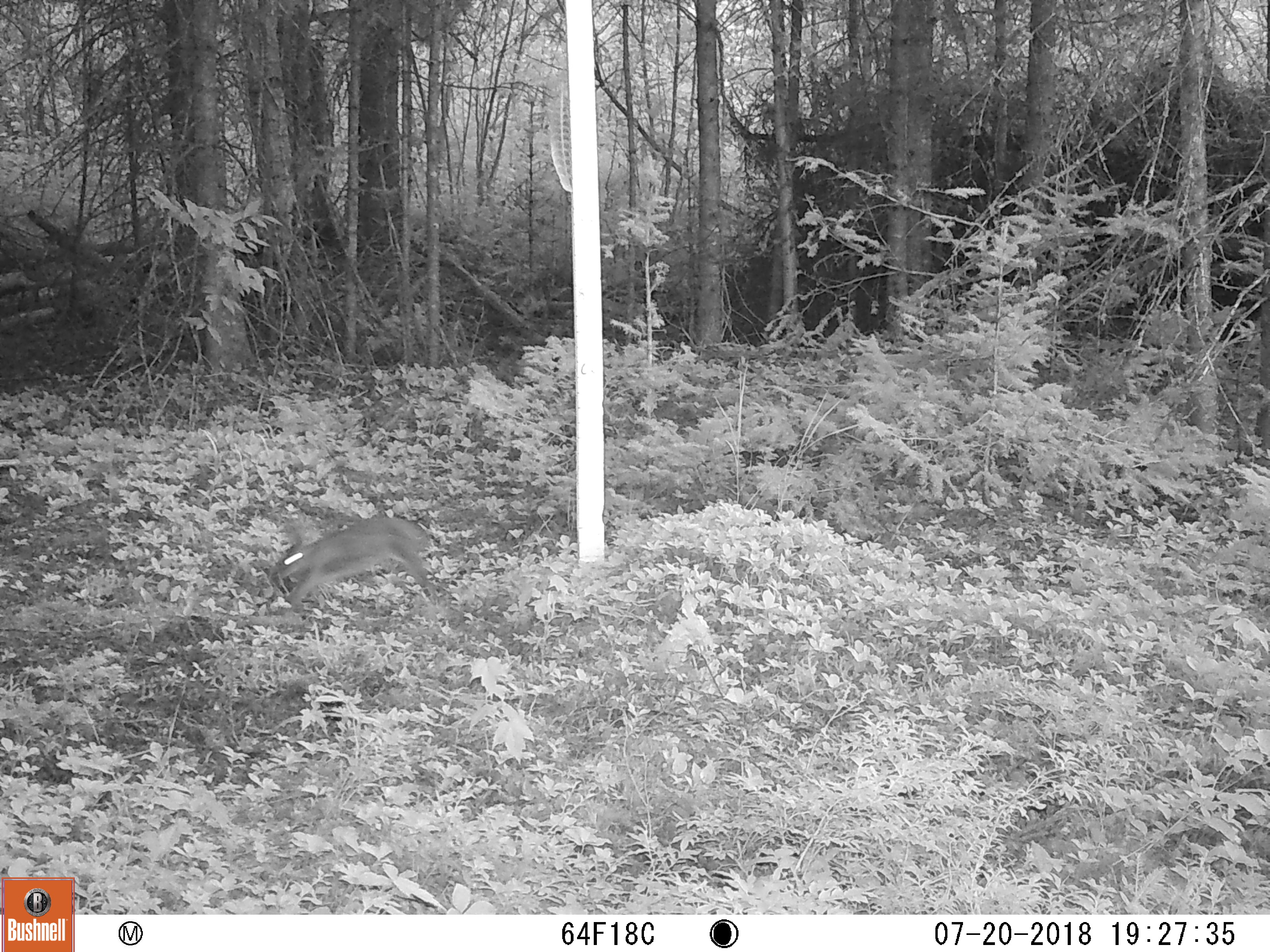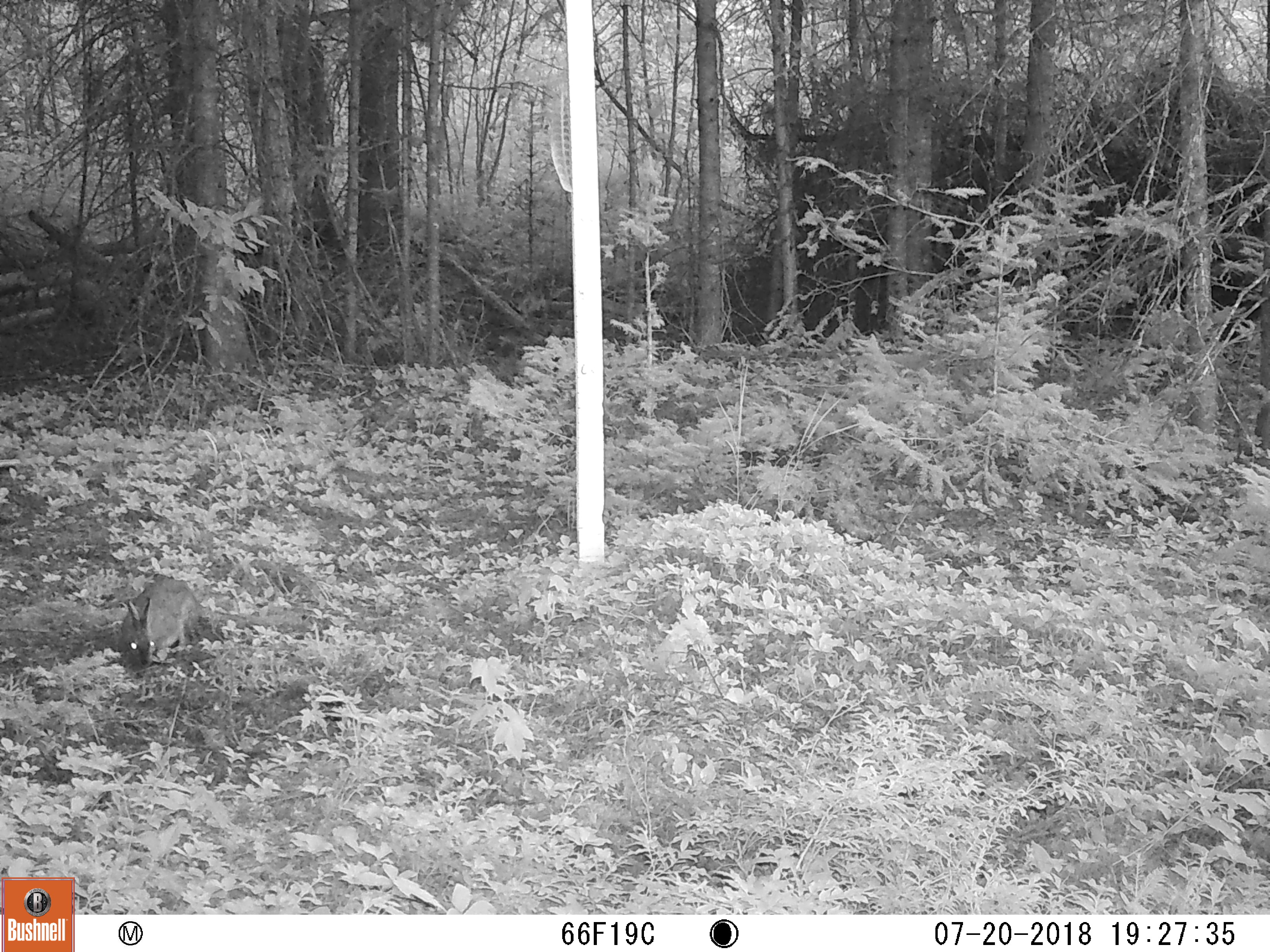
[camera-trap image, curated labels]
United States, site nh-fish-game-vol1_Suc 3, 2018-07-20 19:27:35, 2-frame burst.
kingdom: Animalia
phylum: Chordata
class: Mammalia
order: Lagomorpha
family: Leporidae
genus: Lepus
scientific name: Lepus americanus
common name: snowshoe hare